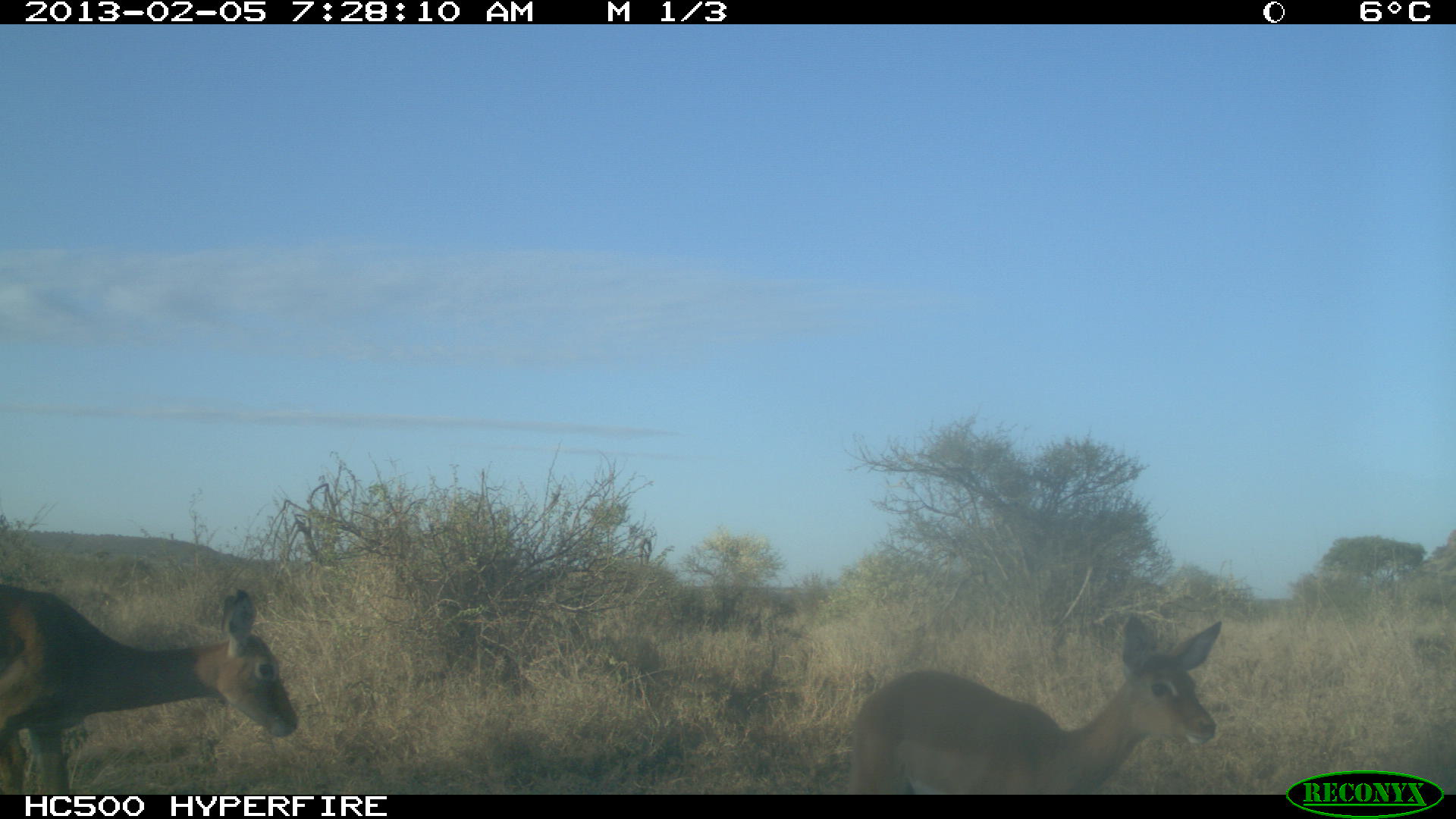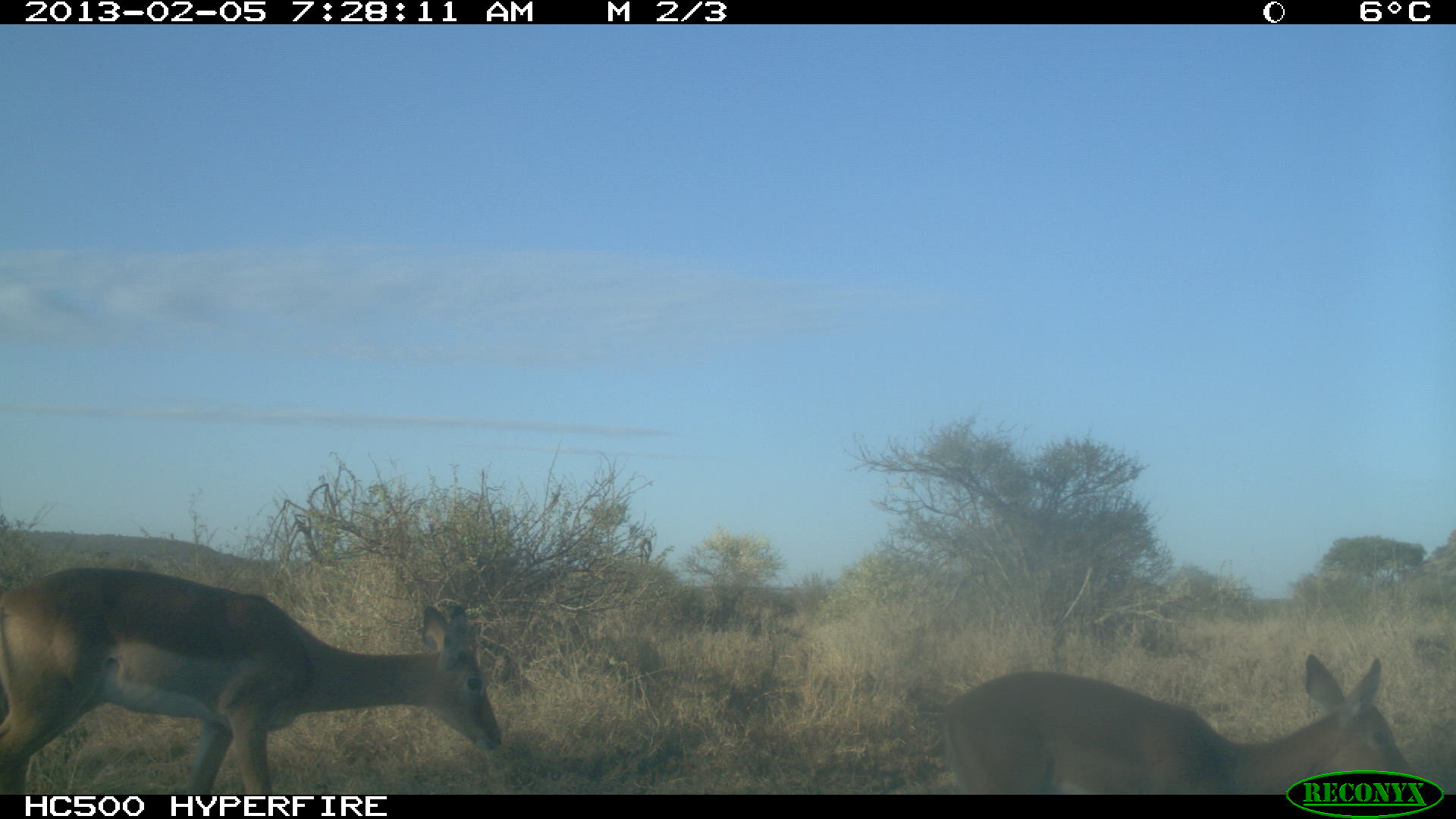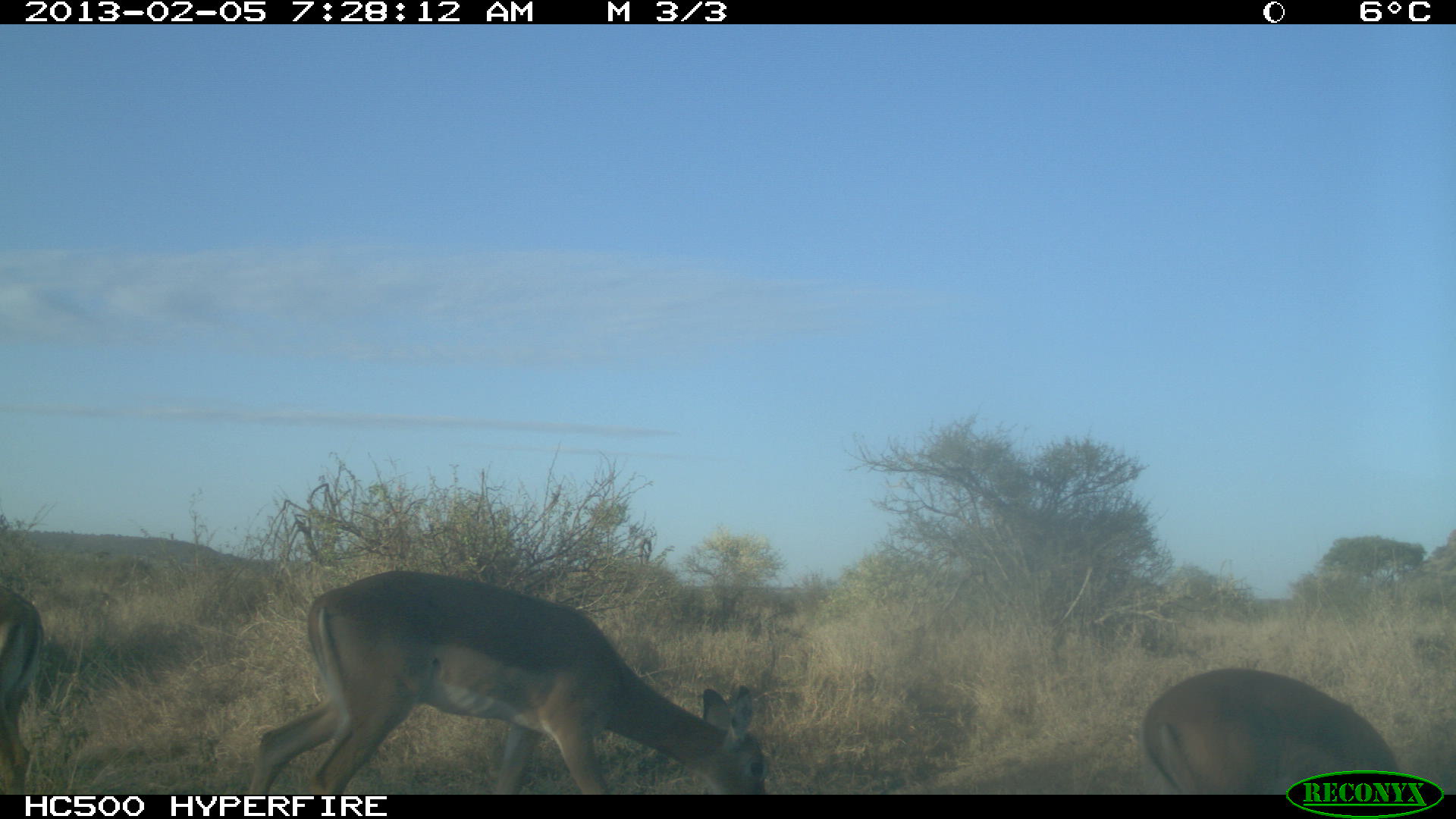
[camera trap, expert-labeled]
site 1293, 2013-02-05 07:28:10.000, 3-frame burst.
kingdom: Animalia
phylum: Chordata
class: Mammalia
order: Artiodactyla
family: Bovidae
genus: Aepyceros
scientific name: Aepyceros melampus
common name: impala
Aepyceros melampus (impala), count 2.